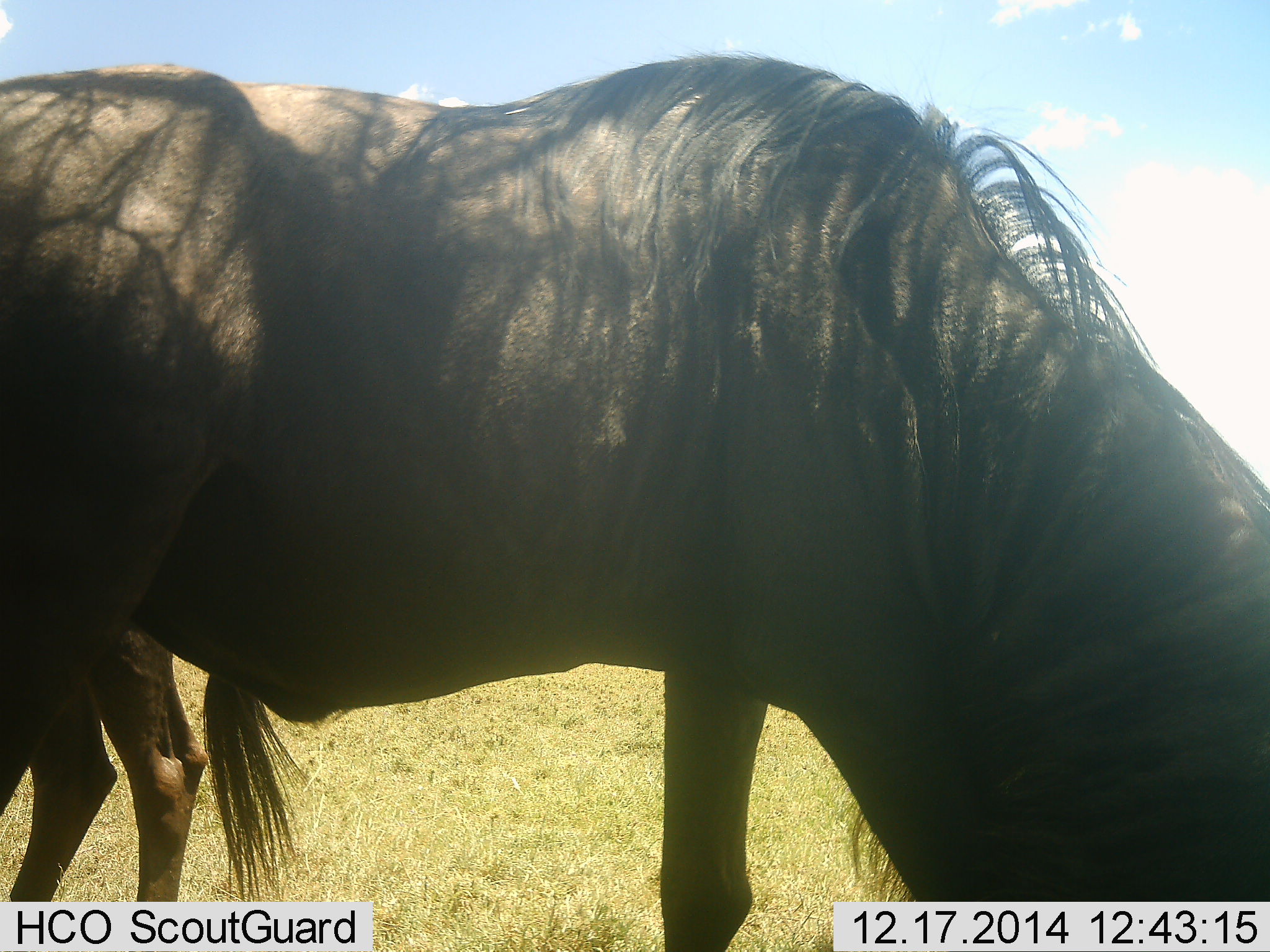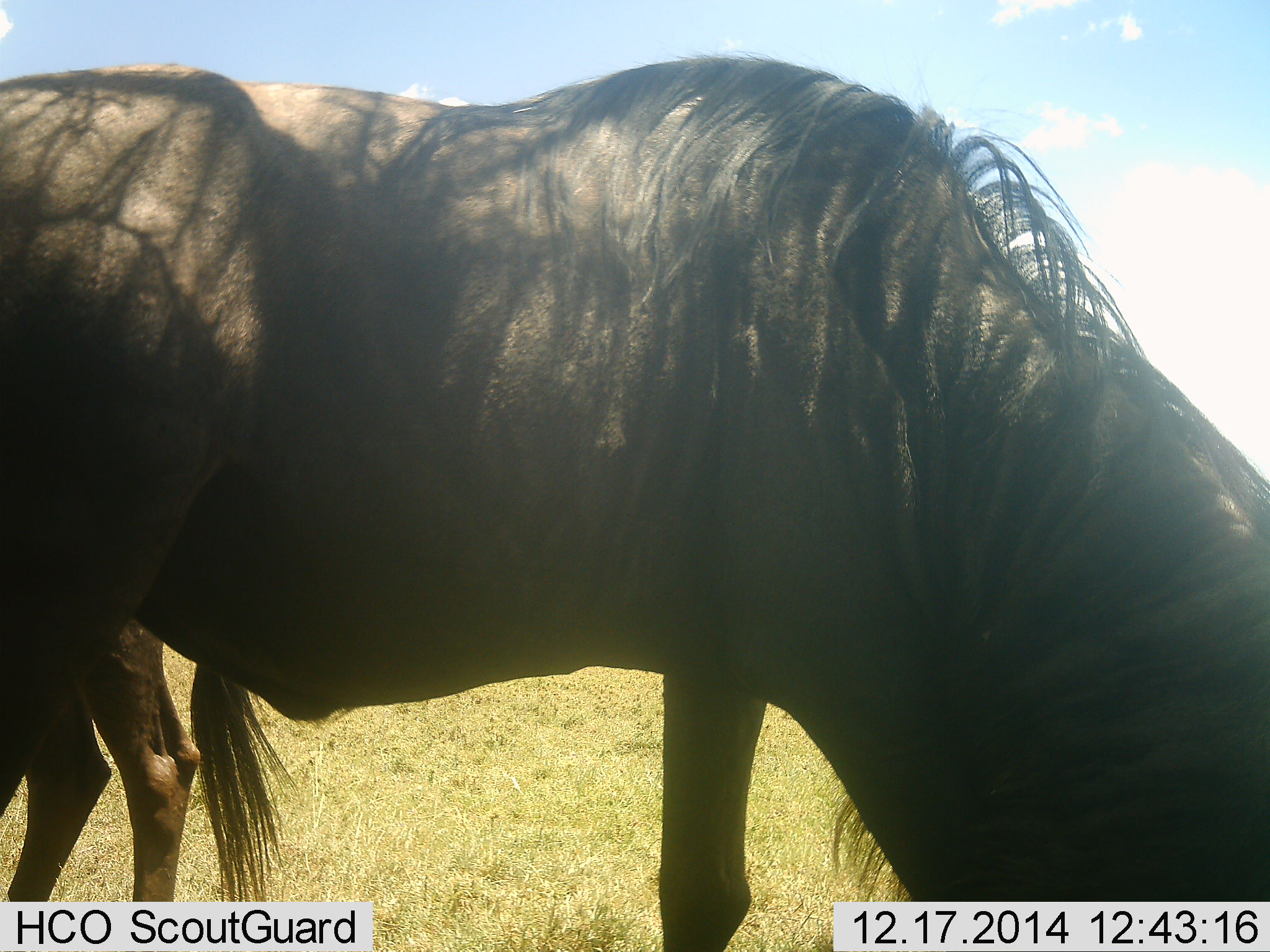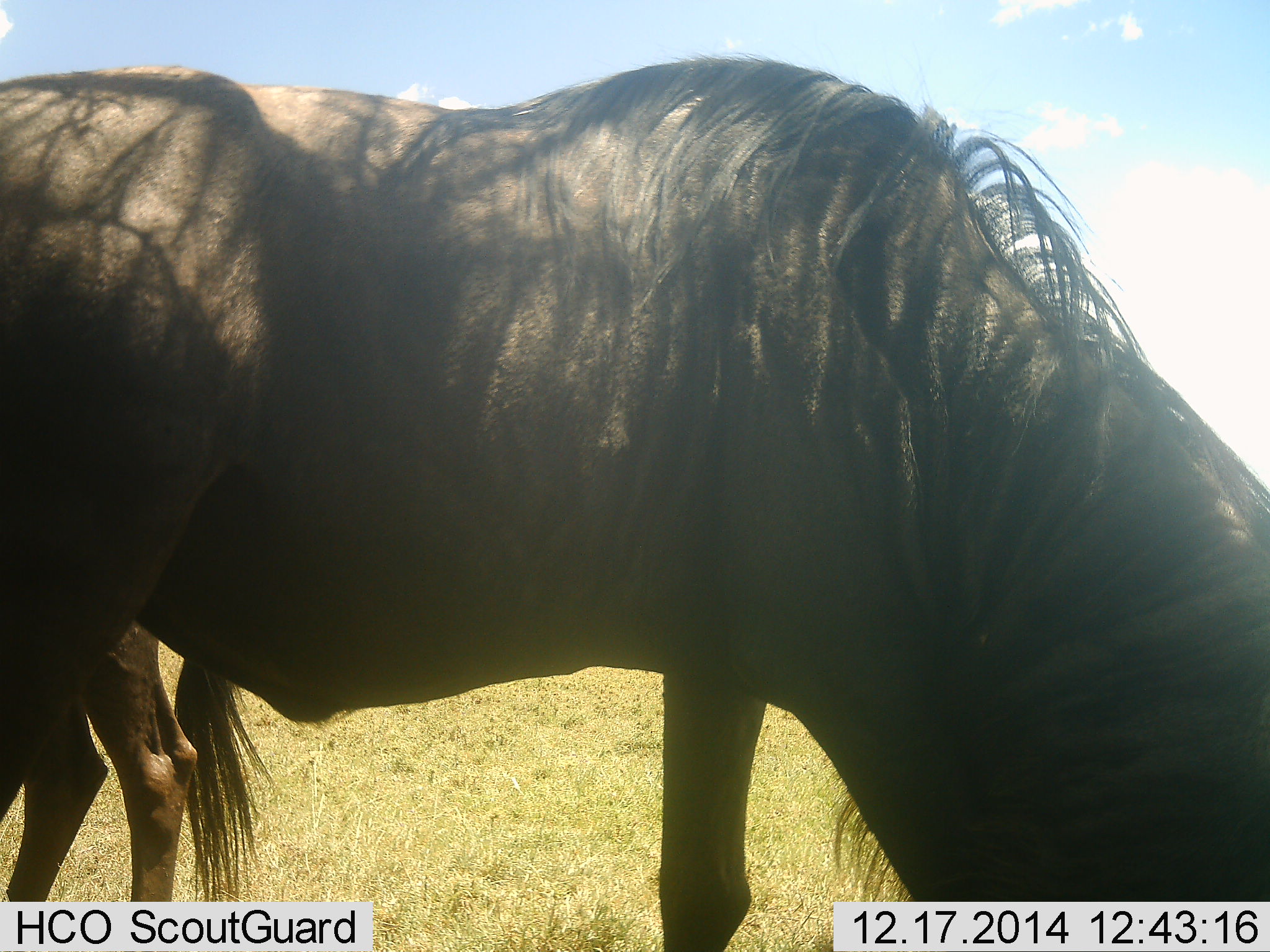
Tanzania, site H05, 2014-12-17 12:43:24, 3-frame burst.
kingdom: Animalia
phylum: Chordata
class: Mammalia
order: Artiodactyla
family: Bovidae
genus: Connochaetes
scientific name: Connochaetes taurinus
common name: blue wildebeest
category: wildebeest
Wildebeest (blue wildebeest) (Connochaetes taurinus), count 2. Behavior (volunteer vote fractions): standing 40%, resting 0%, moving 0%, interacting 0%. Young present (vote fraction): 0%. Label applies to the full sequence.